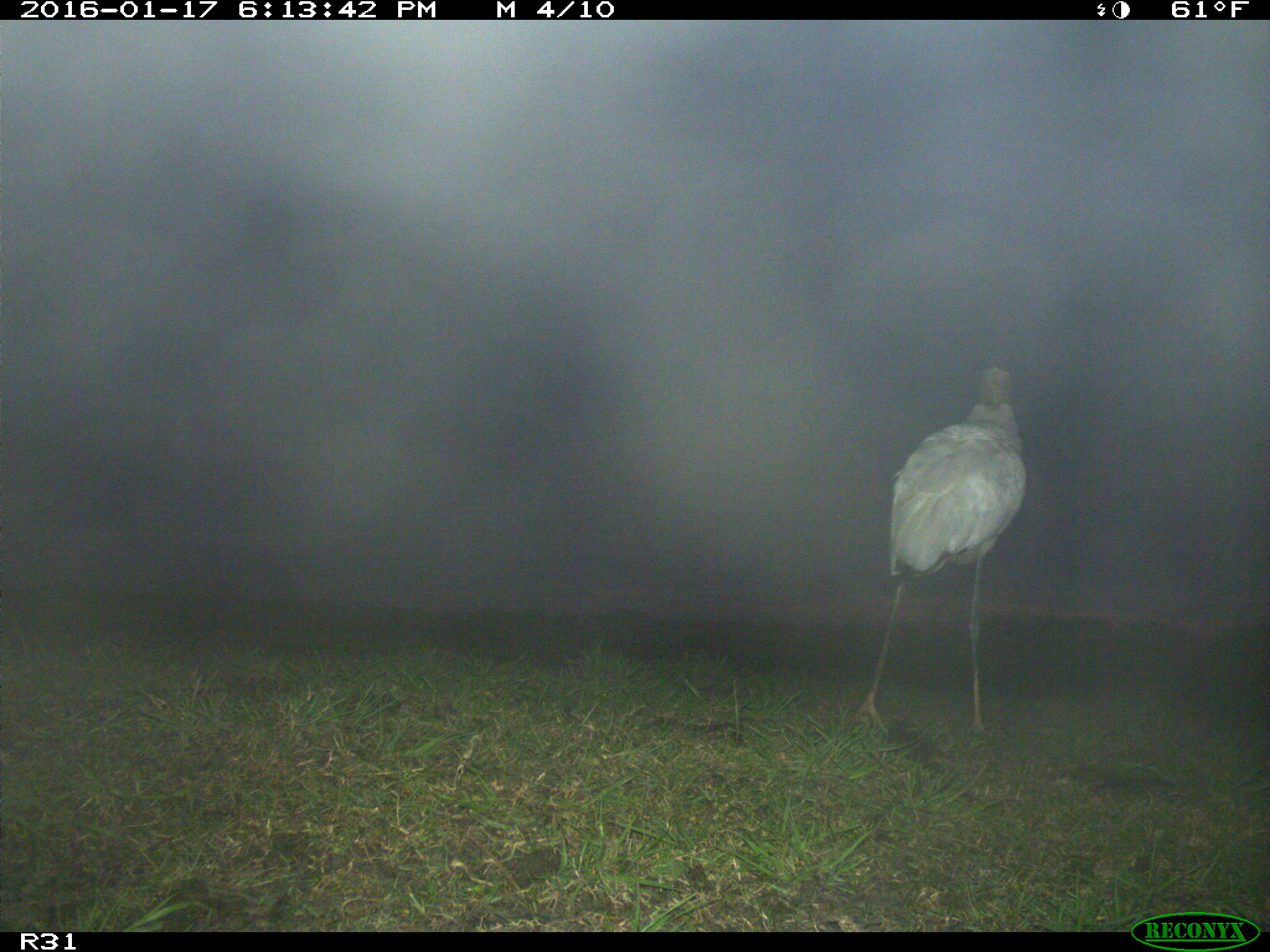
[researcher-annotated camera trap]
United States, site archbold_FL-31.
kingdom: Animalia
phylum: Chordata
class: Aves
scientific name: Aves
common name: birds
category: unidentified bird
Unidentified bird (birds) (Aves).